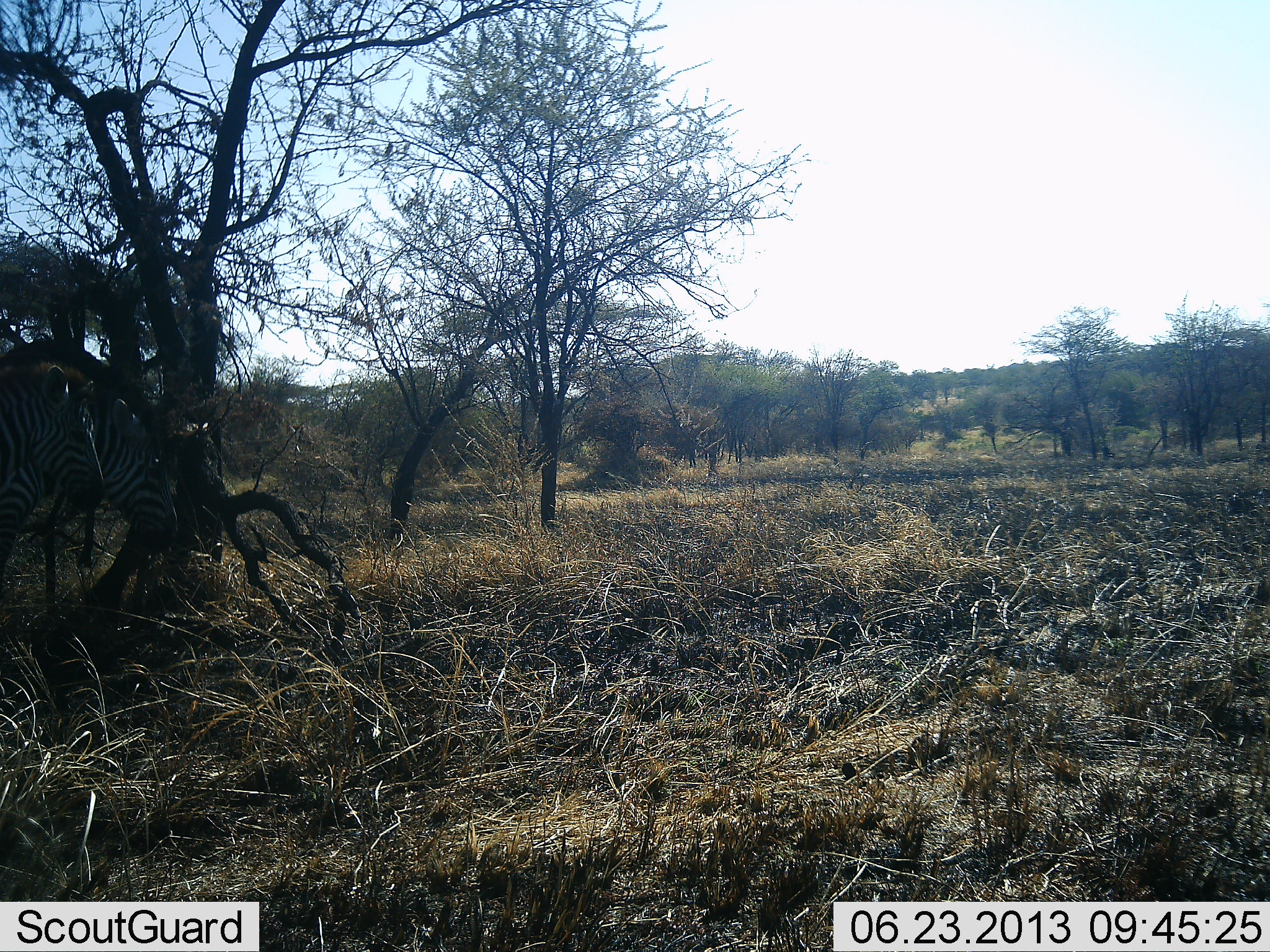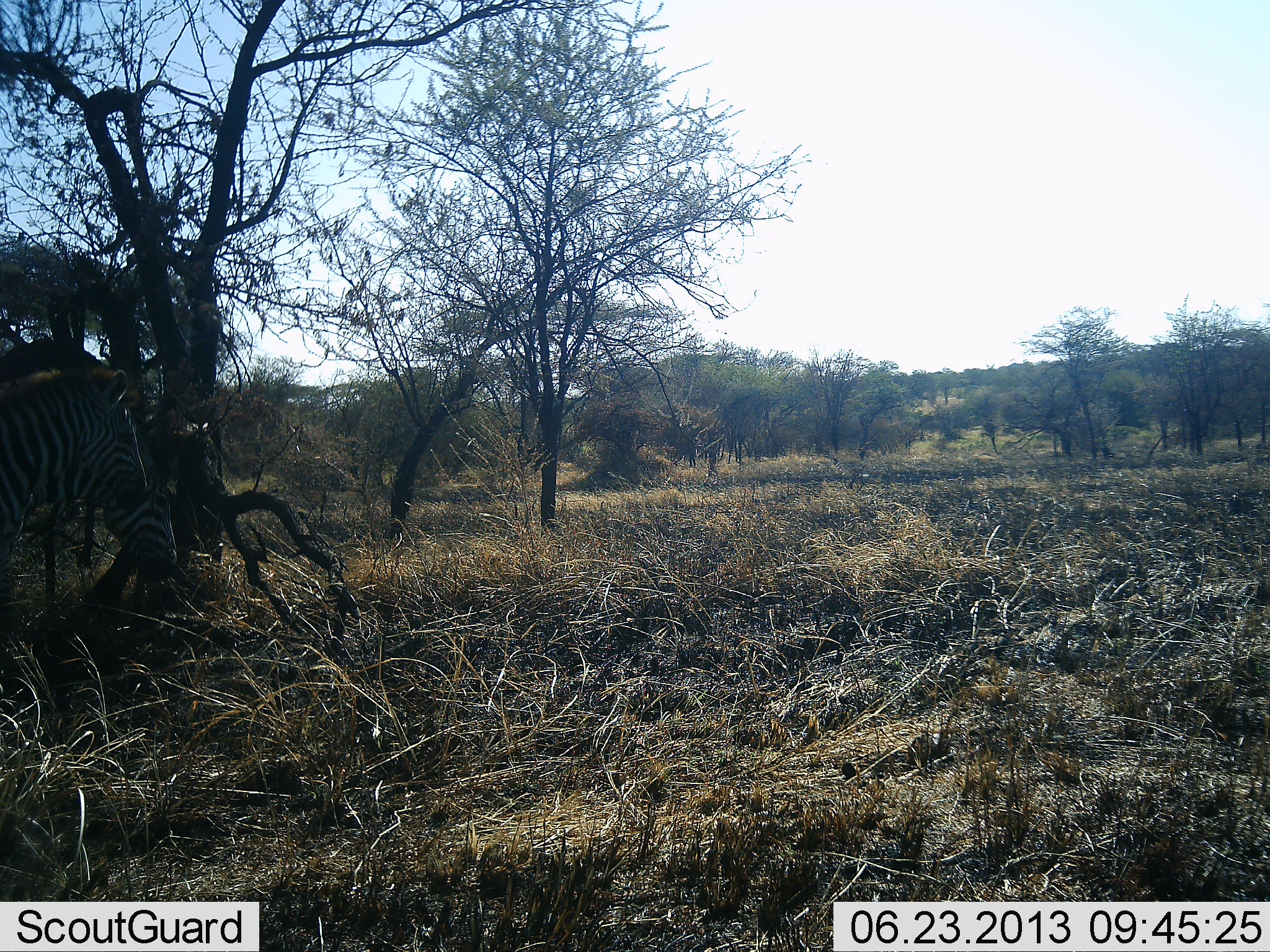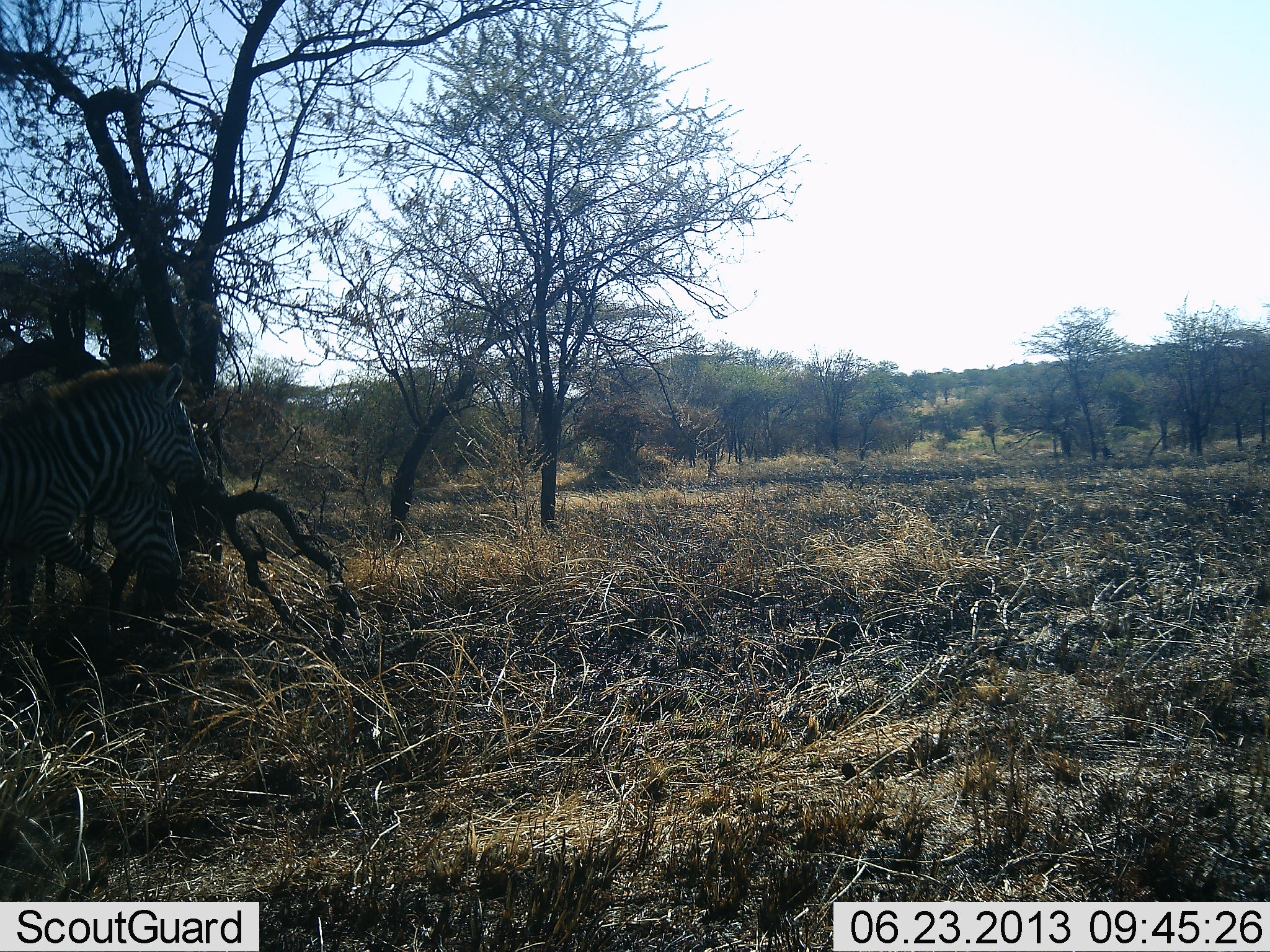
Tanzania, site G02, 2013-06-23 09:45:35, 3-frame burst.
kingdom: Animalia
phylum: Chordata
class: Mammalia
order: Perissodactyla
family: Equidae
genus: Equus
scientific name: Equus quagga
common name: plains zebra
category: zebra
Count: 2.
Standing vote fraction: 48%.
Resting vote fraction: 0%.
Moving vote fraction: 61%.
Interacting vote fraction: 9%.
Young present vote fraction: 13%.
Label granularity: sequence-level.